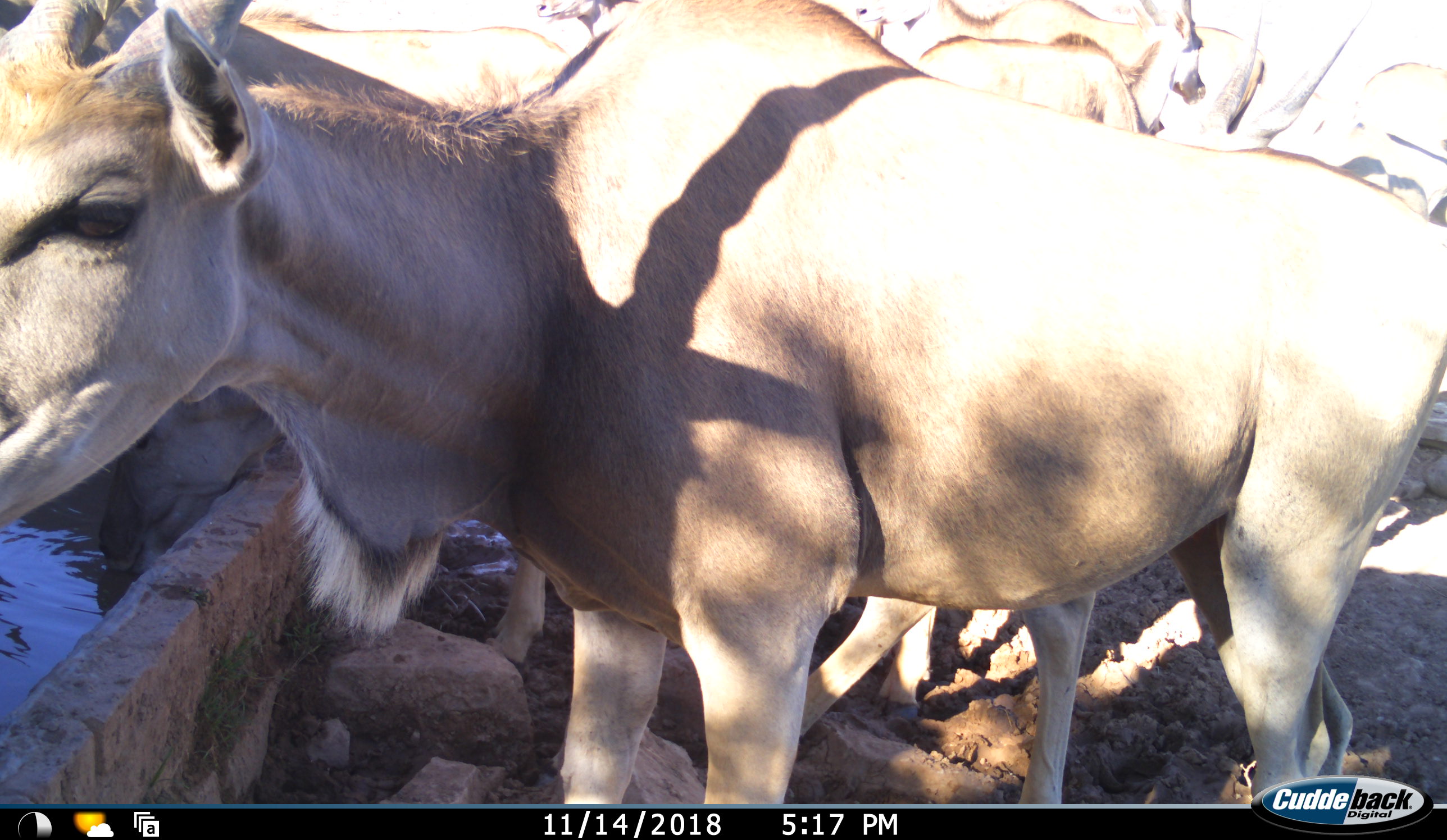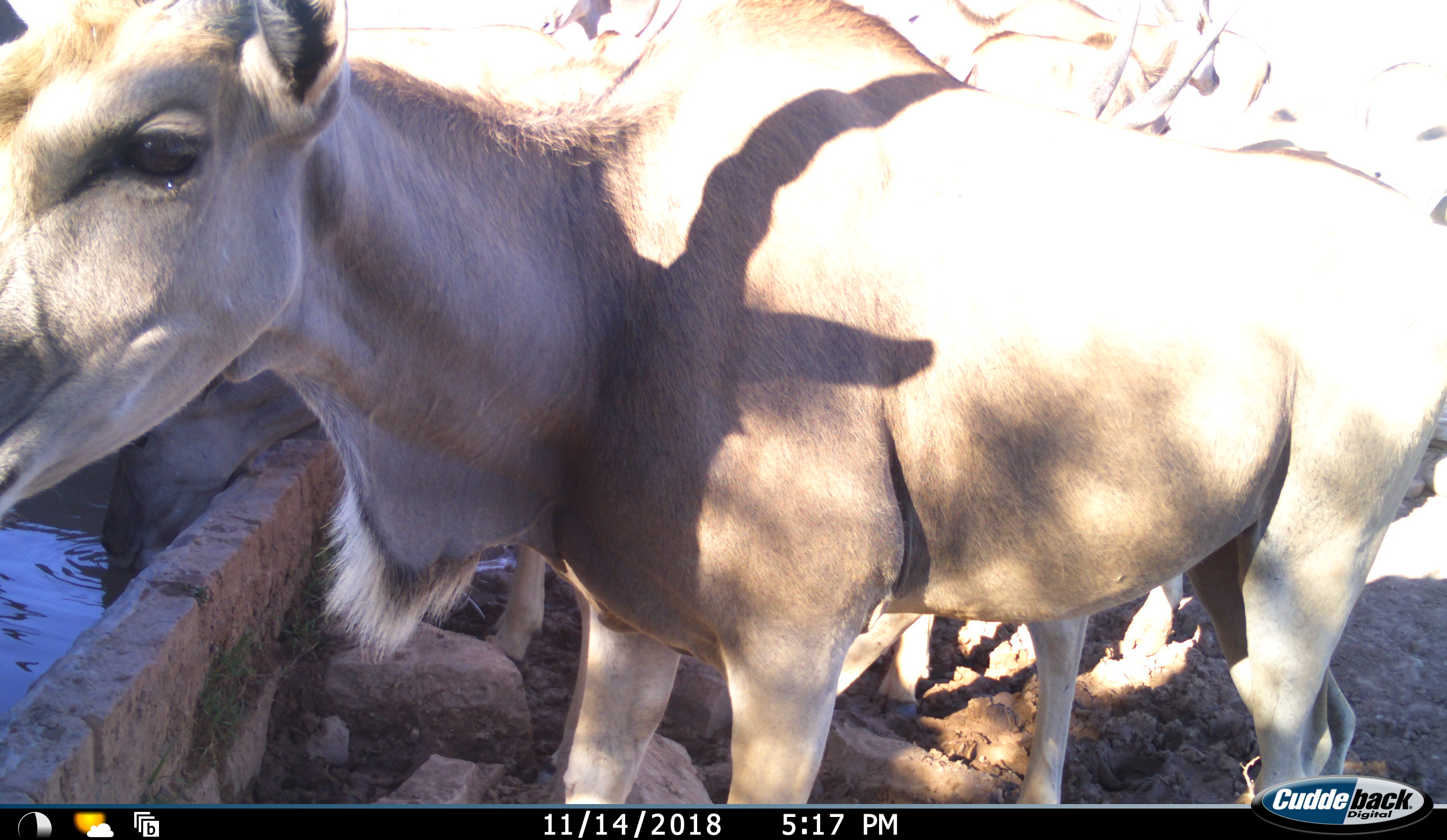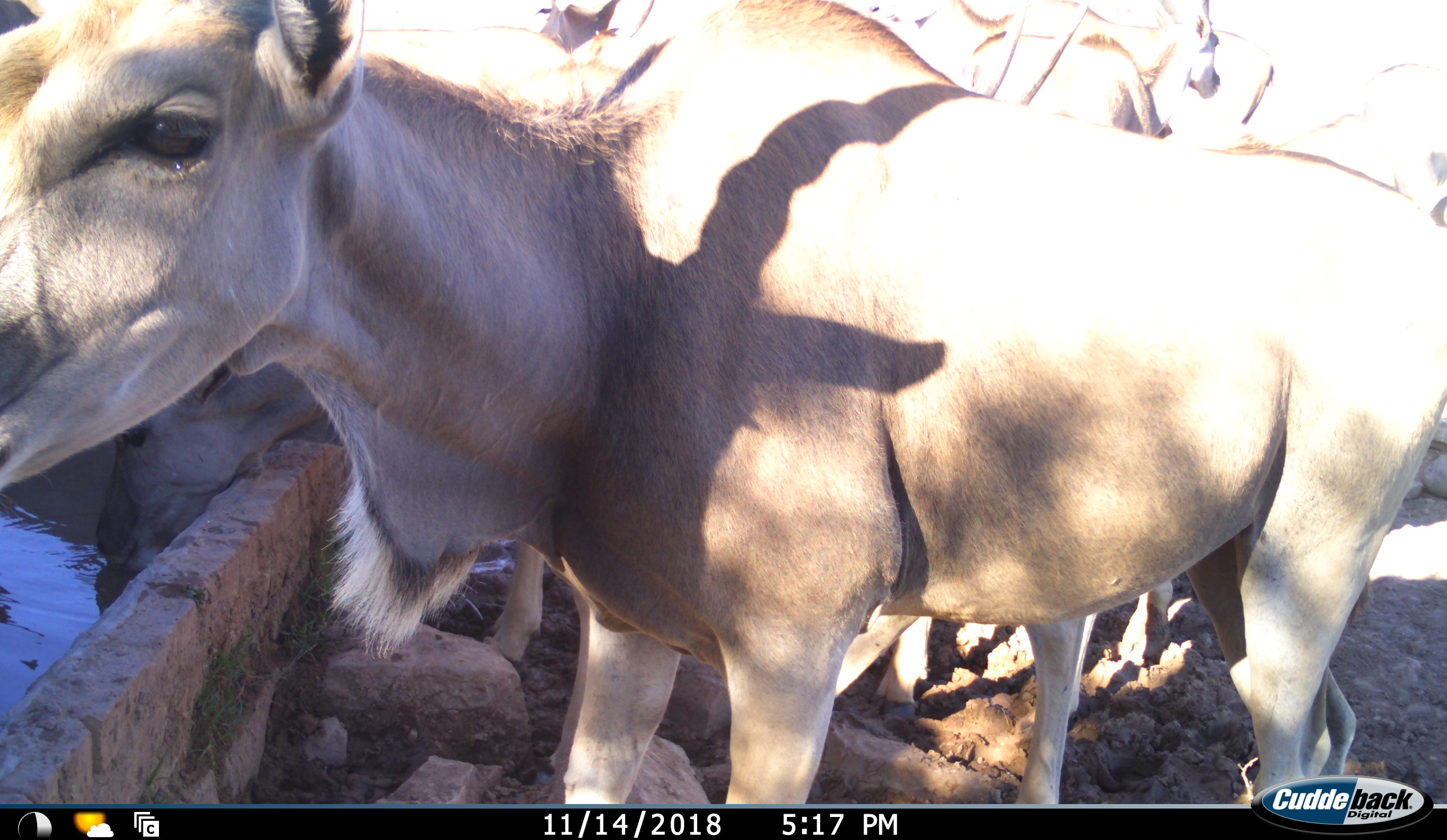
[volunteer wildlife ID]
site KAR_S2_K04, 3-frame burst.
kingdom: Animalia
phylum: Chordata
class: Mammalia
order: Artiodactyla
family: Bovidae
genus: Tragelaphus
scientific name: Tragelaphus oryx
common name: eland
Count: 7.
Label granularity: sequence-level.